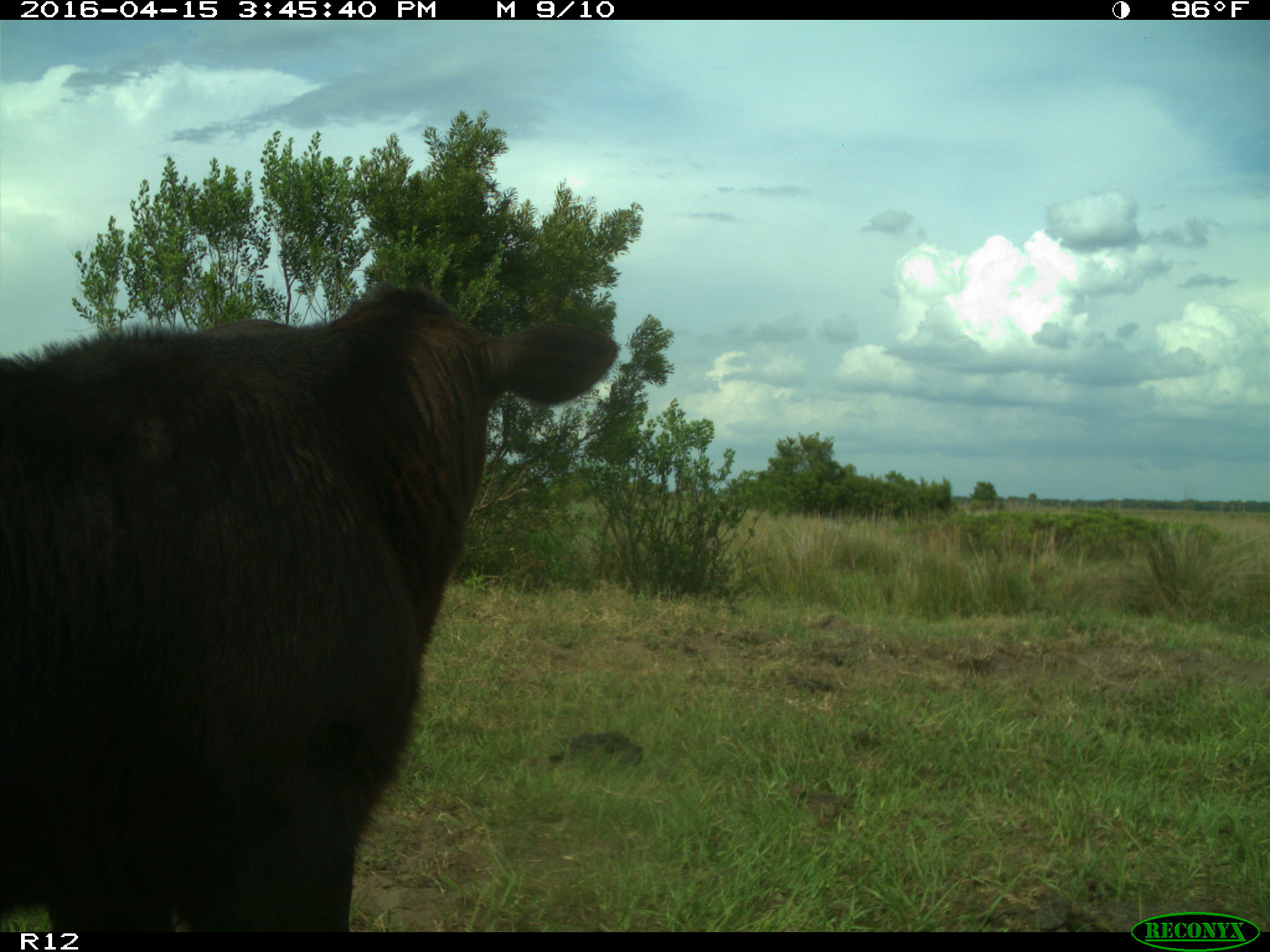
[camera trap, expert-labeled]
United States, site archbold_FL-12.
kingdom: Animalia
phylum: Chordata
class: Mammalia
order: Artiodactyla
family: Bovidae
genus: Bos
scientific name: Bos taurus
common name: domestic cow